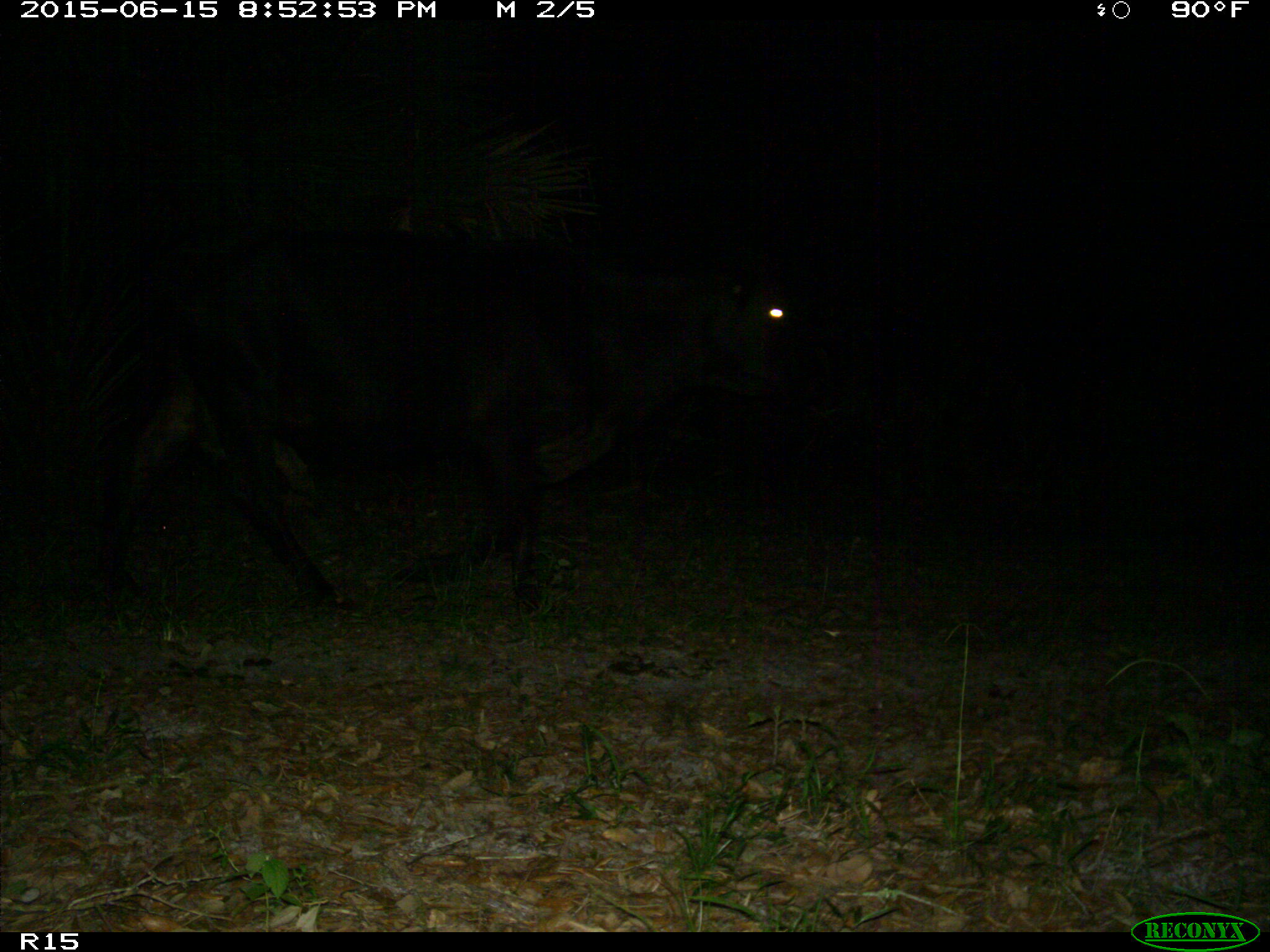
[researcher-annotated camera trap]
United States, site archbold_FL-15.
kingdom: Animalia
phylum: Chordata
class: Mammalia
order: Artiodactyla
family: Bovidae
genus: Bos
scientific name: Bos taurus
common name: domestic cow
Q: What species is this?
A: Bos taurus (domestic cow).